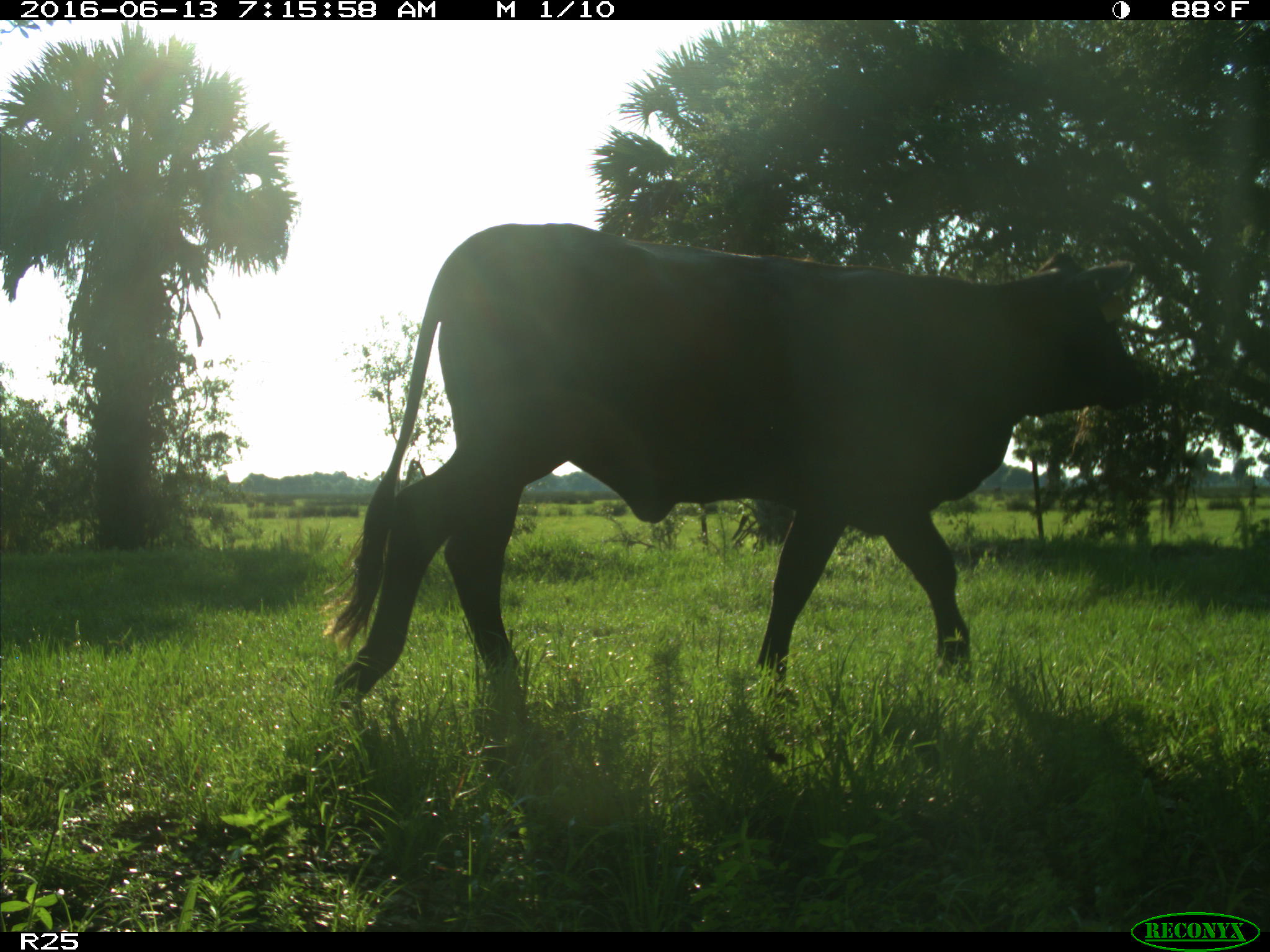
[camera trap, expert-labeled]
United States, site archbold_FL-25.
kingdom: Animalia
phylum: Chordata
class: Mammalia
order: Artiodactyla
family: Bovidae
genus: Bos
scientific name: Bos taurus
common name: domestic cow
Bos taurus (domestic cow).